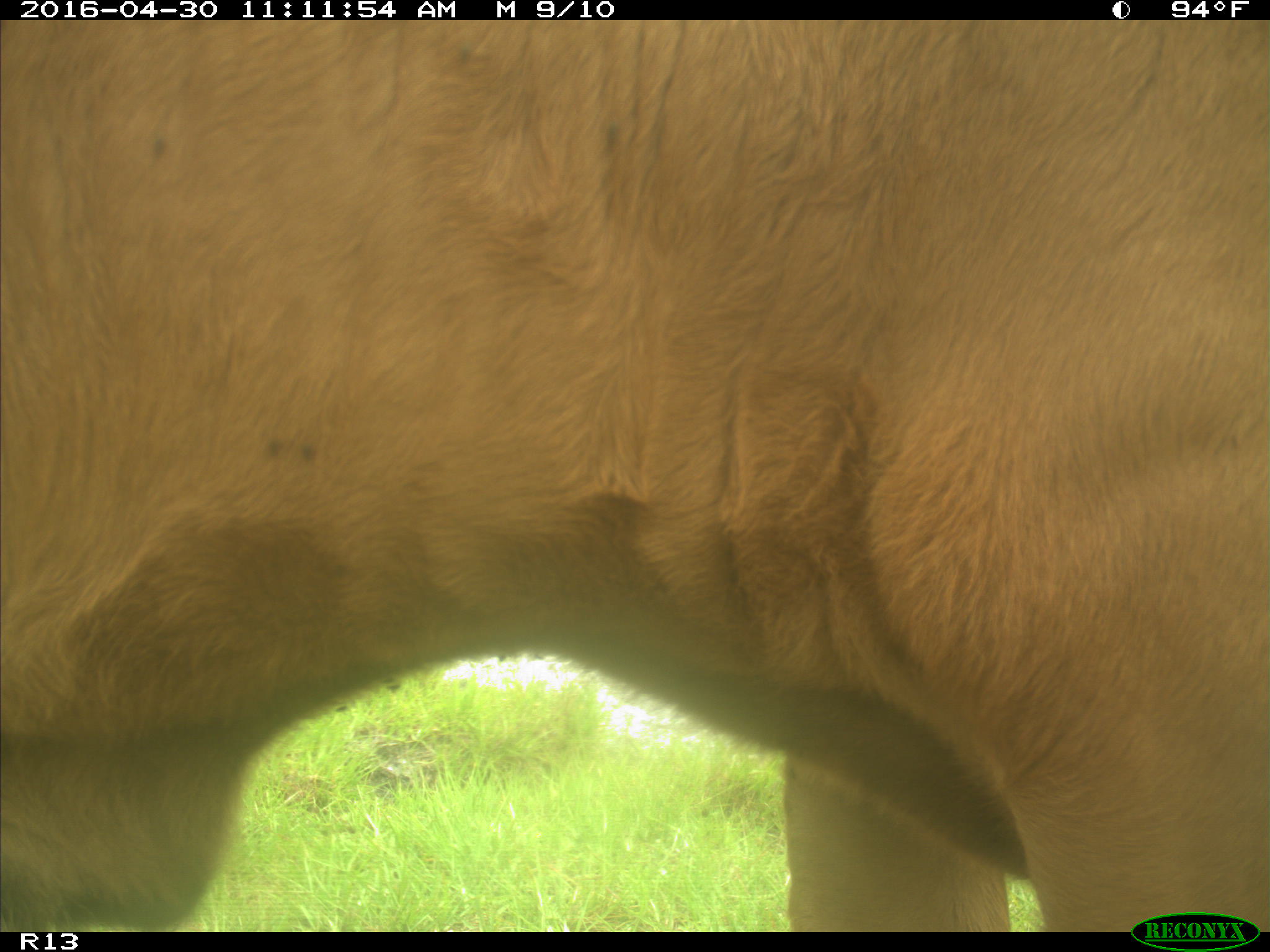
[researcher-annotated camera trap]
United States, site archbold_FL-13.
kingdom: Animalia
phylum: Chordata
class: Mammalia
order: Artiodactyla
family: Bovidae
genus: Bos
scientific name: Bos taurus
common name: domestic cow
Bos taurus (domestic cow).